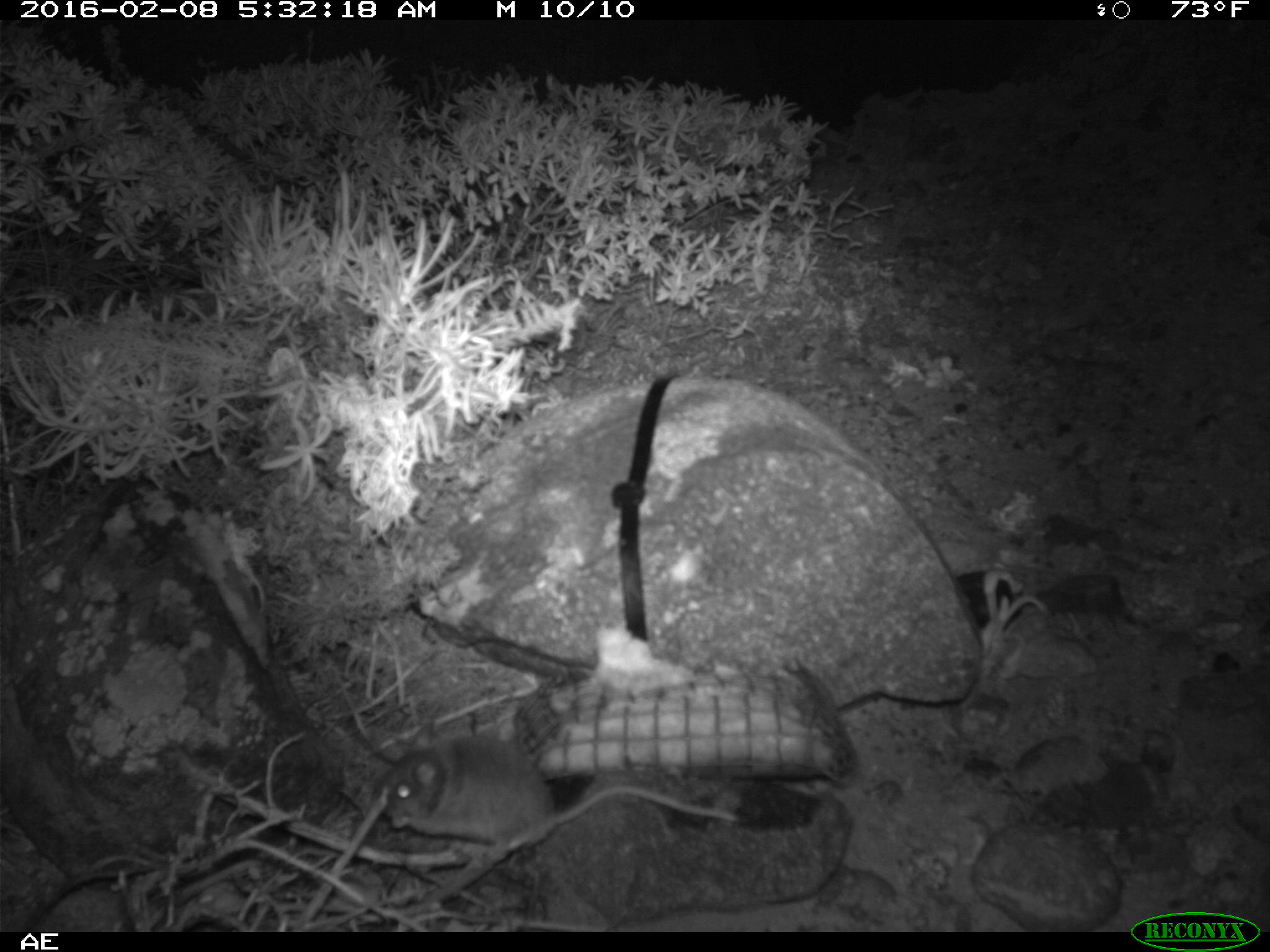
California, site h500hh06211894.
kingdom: Animalia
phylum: Chordata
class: Mammalia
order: Rodentia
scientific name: Rodentia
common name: rodent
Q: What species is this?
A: Rodent (Rodentia).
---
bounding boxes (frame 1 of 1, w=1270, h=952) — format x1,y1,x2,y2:
rodent: 378,732,739,853